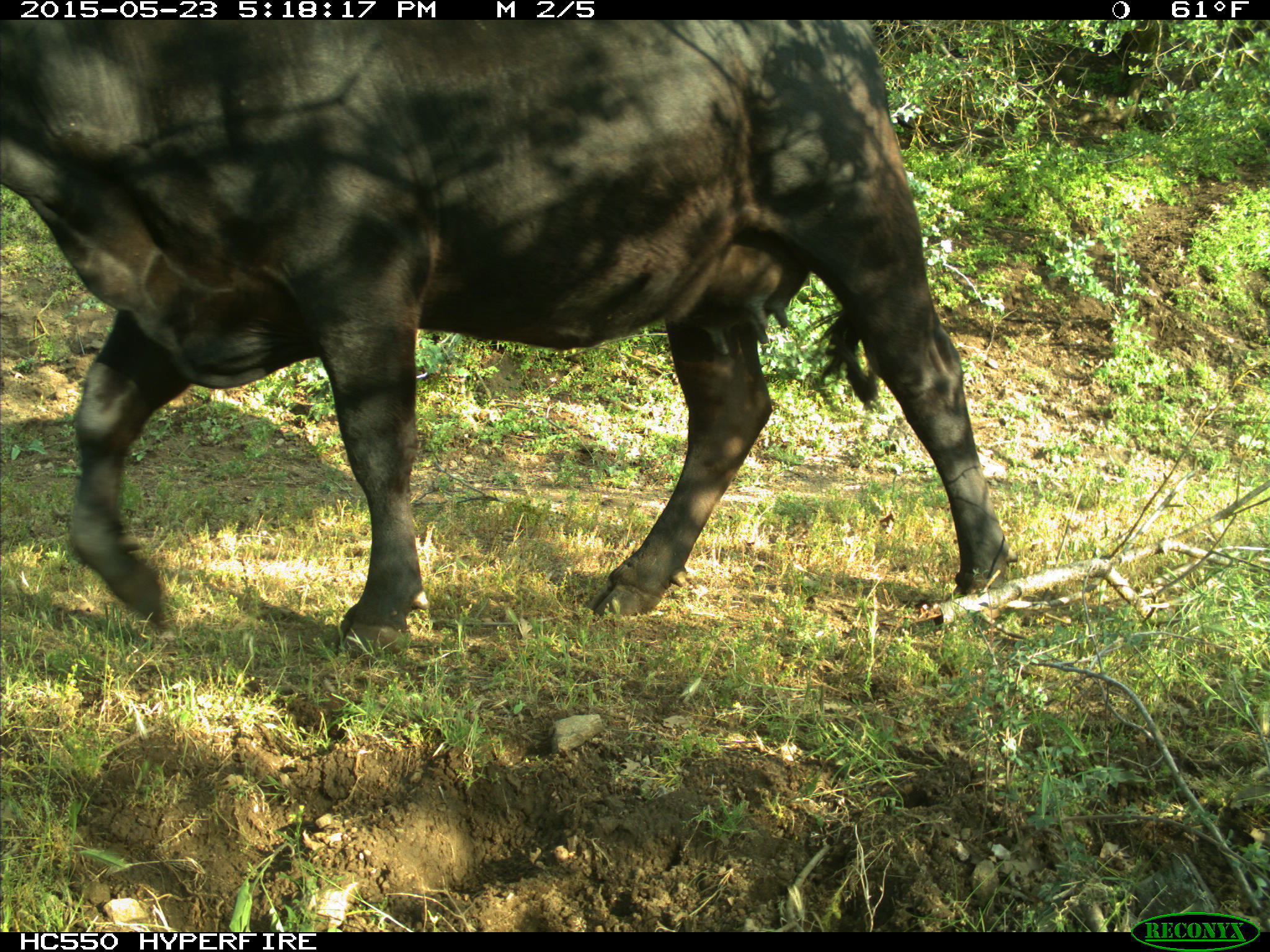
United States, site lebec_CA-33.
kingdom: Animalia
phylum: Chordata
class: Mammalia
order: Artiodactyla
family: Bovidae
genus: Bos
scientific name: Bos taurus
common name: domestic cow